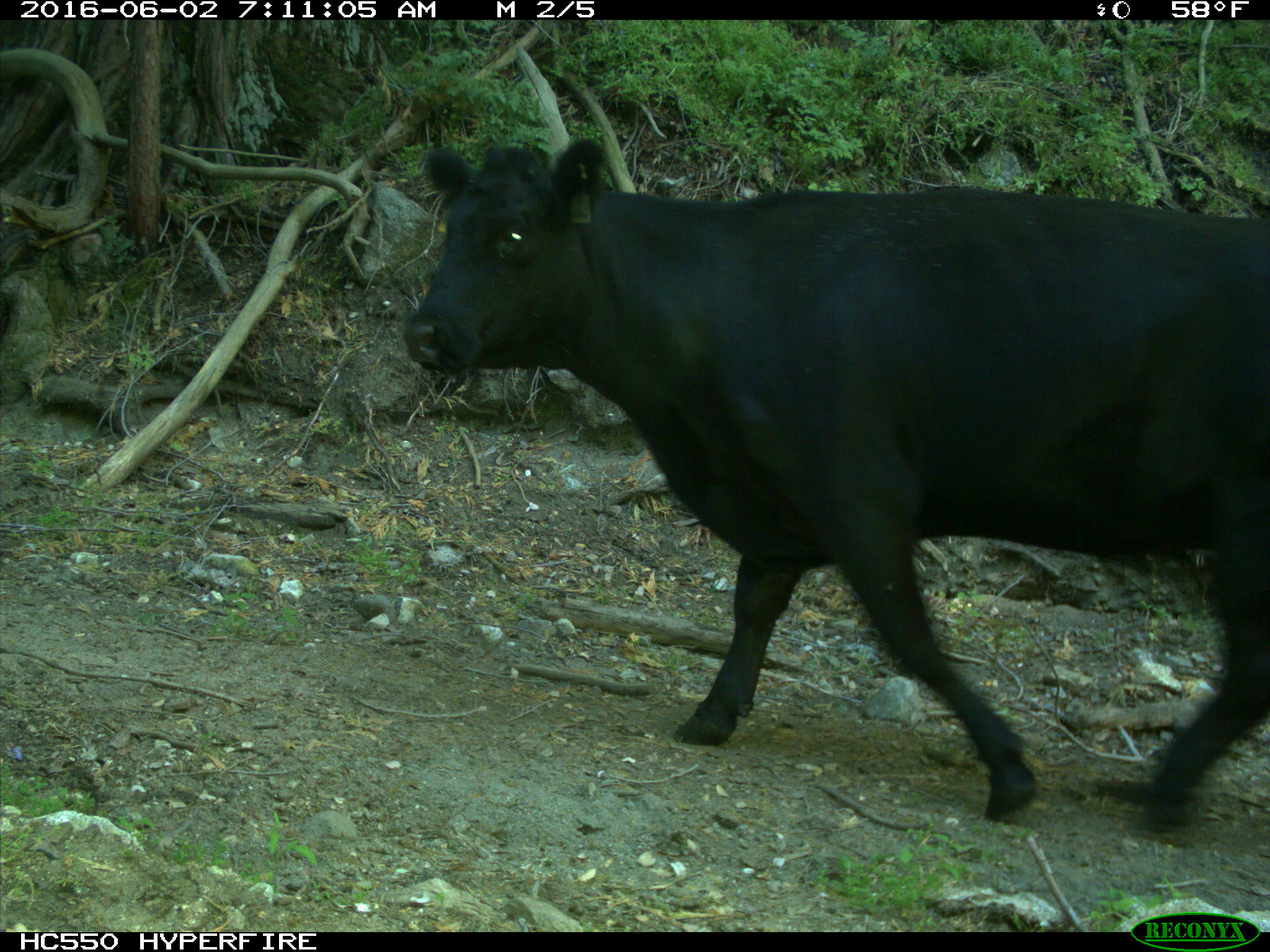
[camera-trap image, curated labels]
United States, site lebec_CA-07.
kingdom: Animalia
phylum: Chordata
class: Mammalia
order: Artiodactyla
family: Bovidae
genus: Bos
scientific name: Bos taurus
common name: domestic cow